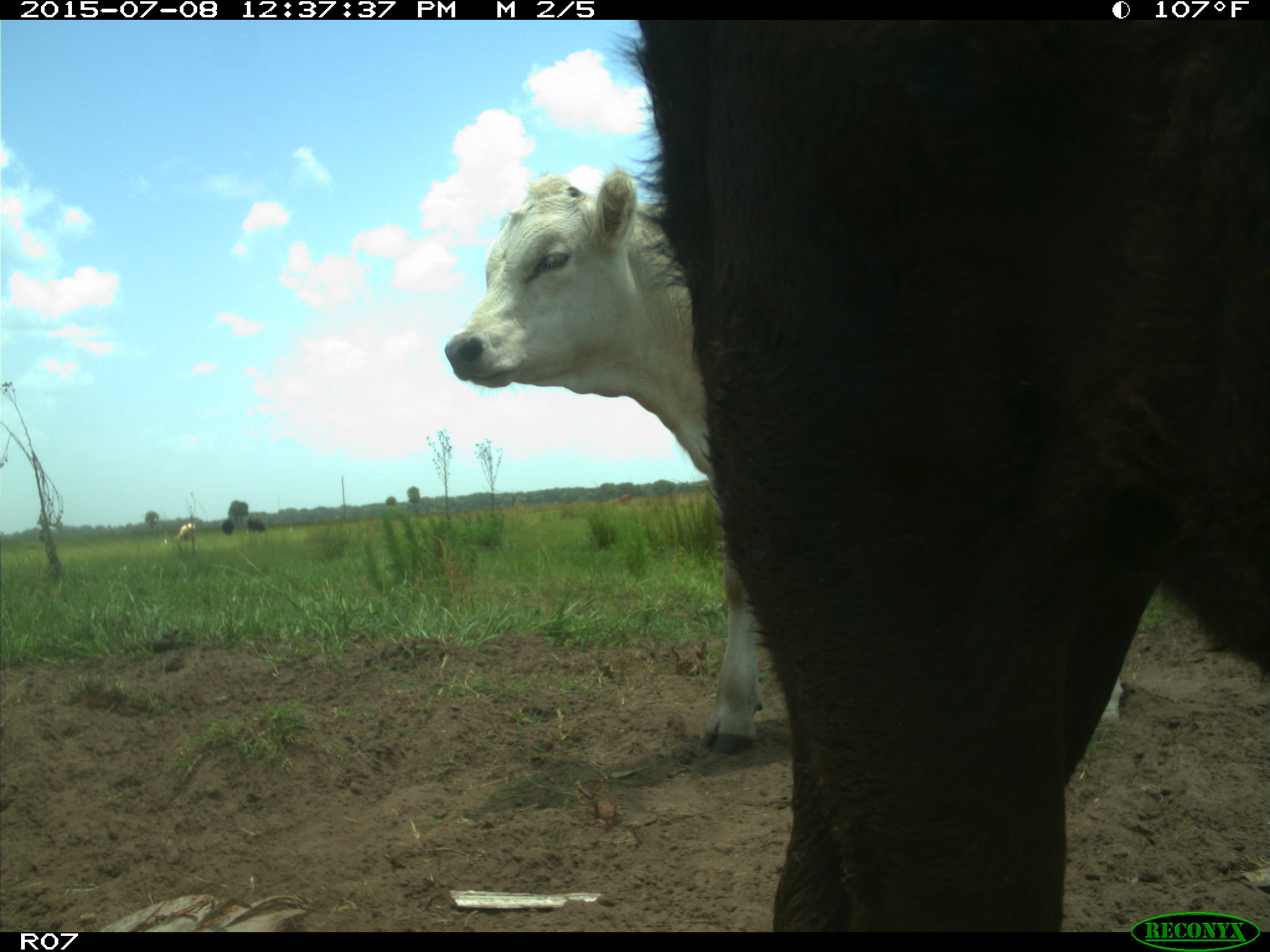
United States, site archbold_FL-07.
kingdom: Animalia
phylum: Chordata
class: Mammalia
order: Artiodactyla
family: Bovidae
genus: Bos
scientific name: Bos taurus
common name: domestic cow